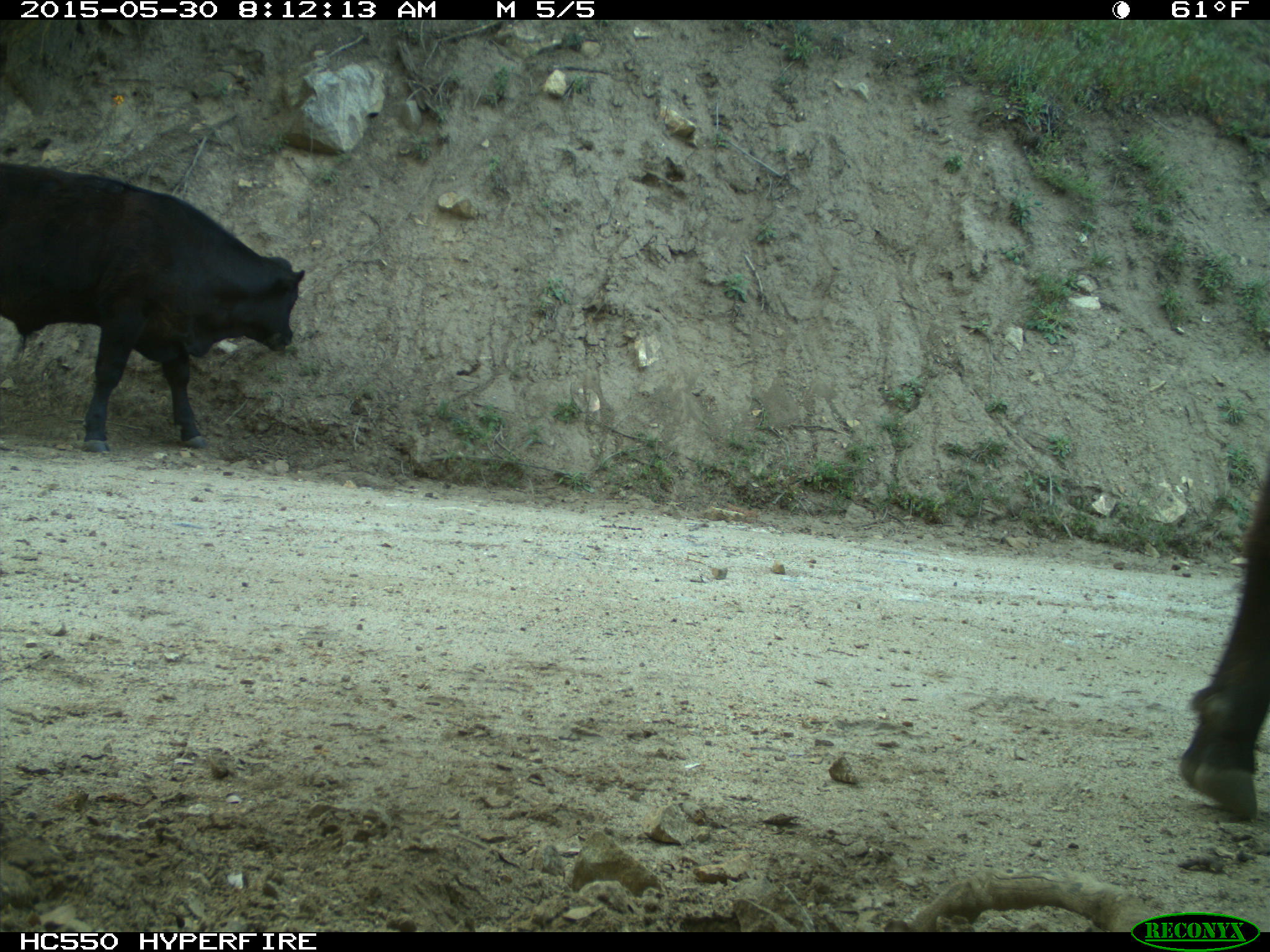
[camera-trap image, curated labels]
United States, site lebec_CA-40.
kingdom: Animalia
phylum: Chordata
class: Mammalia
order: Artiodactyla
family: Bovidae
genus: Bos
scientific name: Bos taurus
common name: domestic cow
Bos taurus (domestic cow).